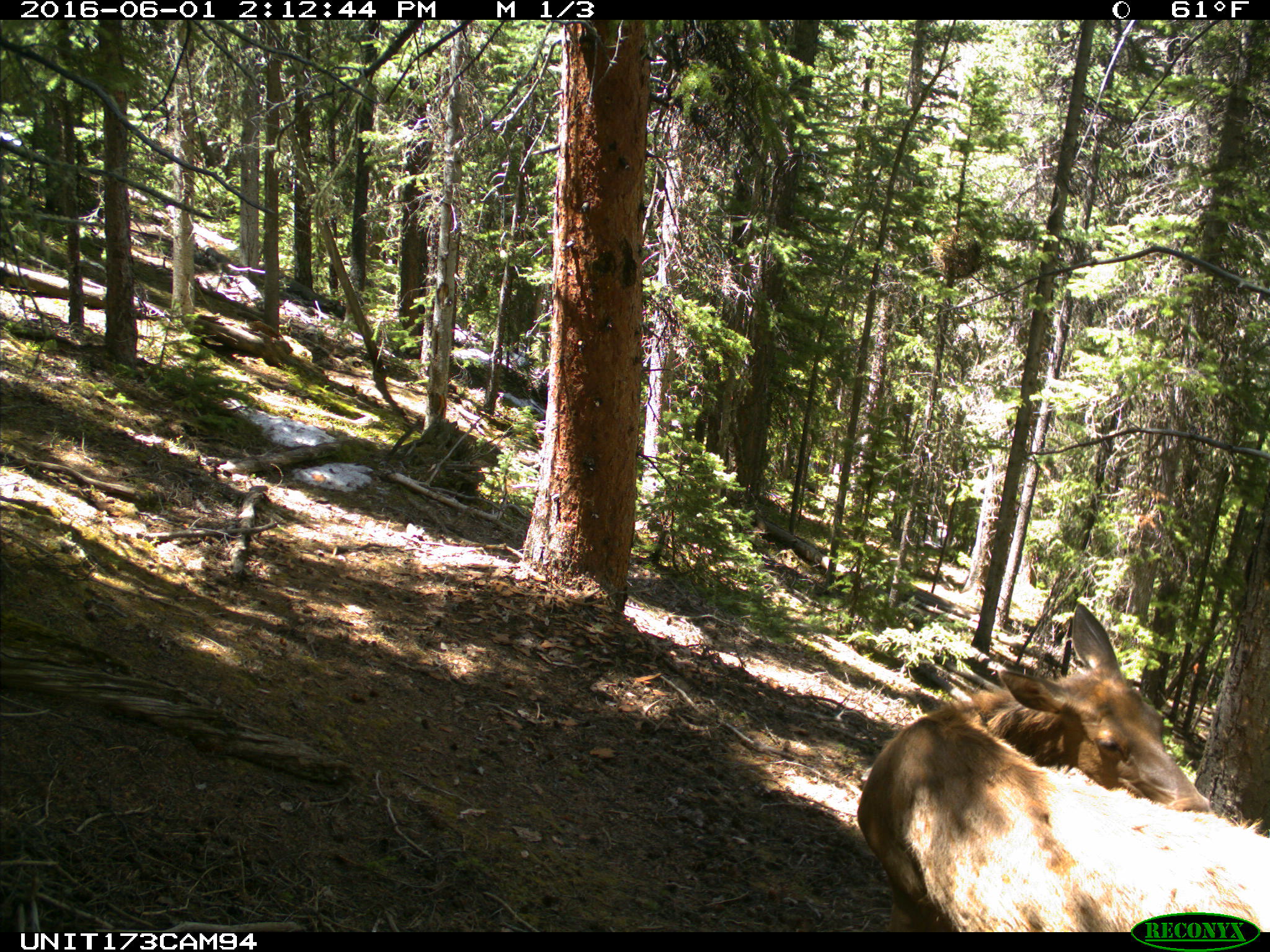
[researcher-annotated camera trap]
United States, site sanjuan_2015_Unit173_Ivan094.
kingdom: Animalia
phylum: Chordata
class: Mammalia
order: Artiodactyla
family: Cervidae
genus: Cervus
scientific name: Cervus elaphus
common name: red deer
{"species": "Cervus elaphus (red deer)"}